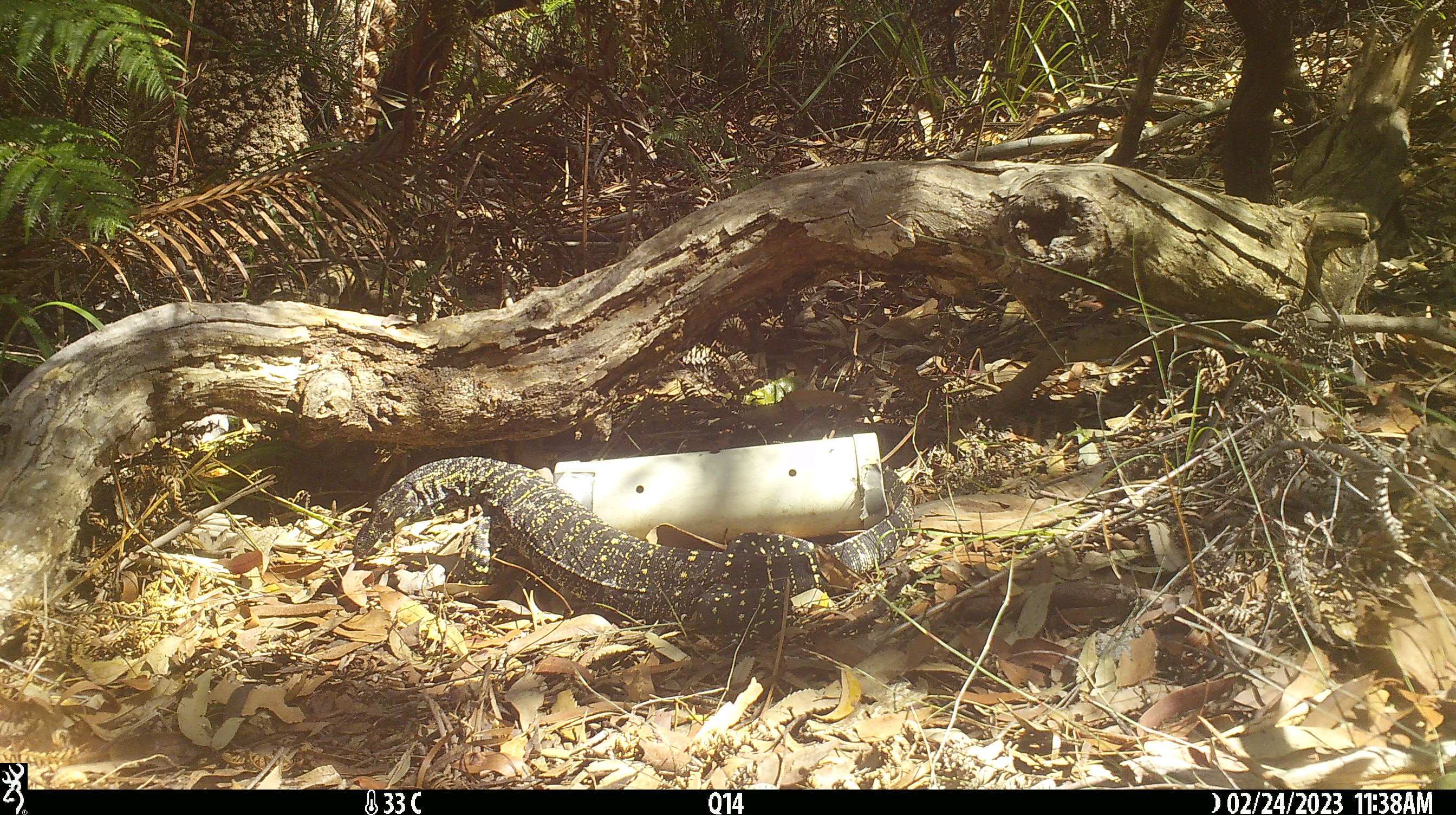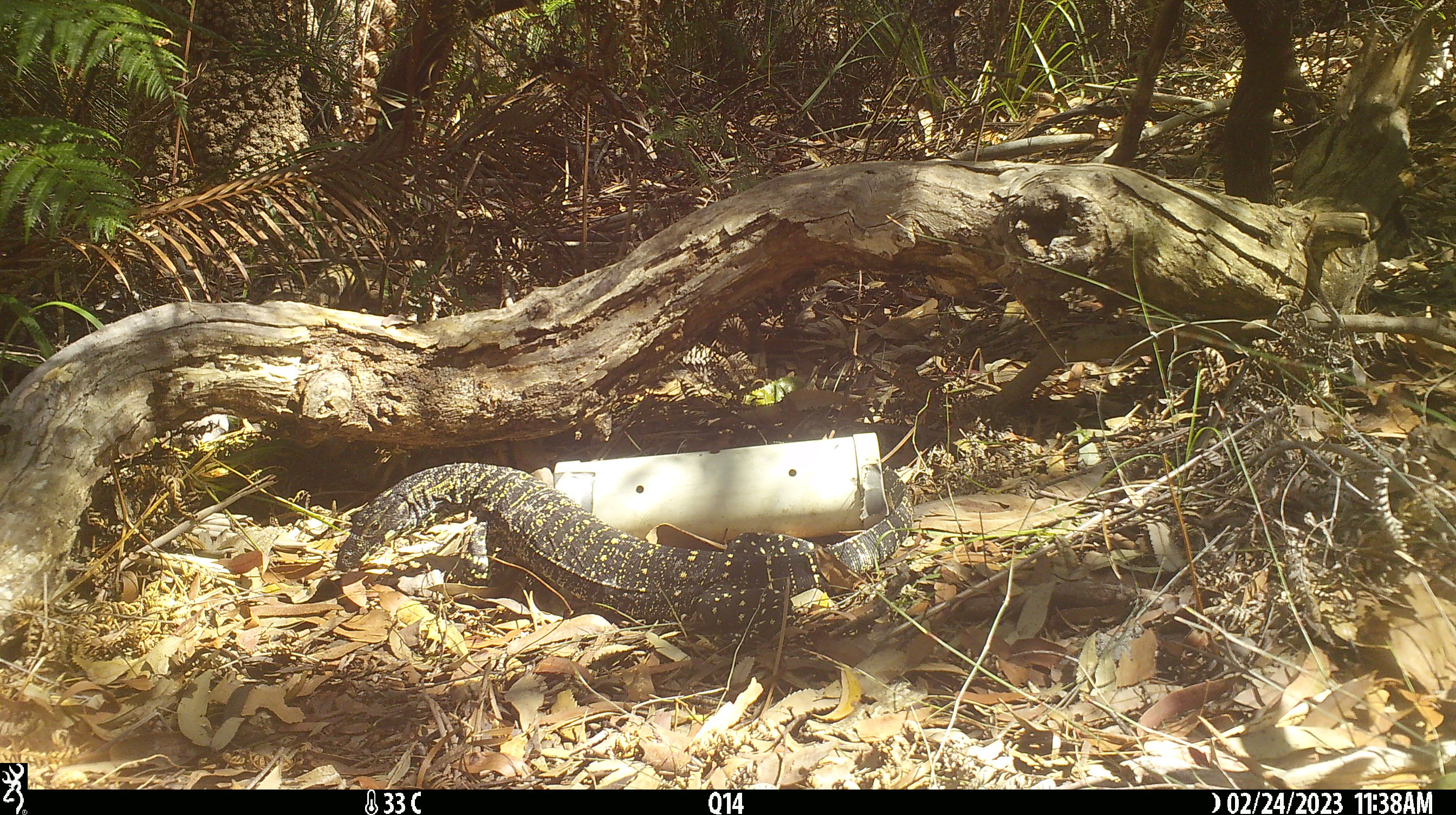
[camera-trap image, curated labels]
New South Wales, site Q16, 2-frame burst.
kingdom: Animalia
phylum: Chordata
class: Reptilia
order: Squamata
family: Varanidae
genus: Varanus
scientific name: Varanus varius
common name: lace monitor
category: goanna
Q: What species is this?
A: Goanna (lace monitor) (Varanus varius).